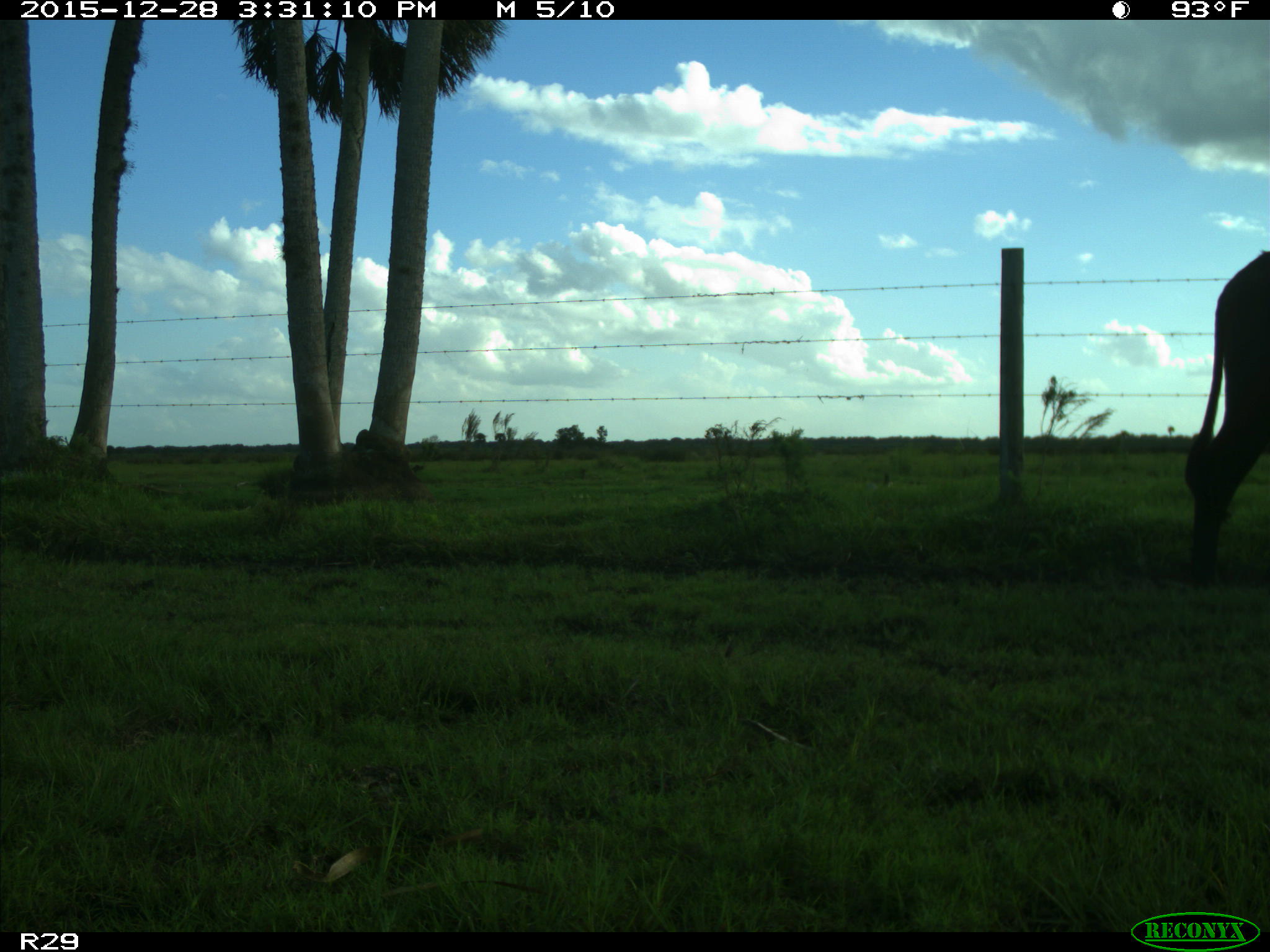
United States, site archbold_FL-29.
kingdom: Animalia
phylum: Chordata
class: Mammalia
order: Artiodactyla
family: Bovidae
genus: Bos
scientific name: Bos taurus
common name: domestic cow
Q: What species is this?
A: Bos taurus (domestic cow).